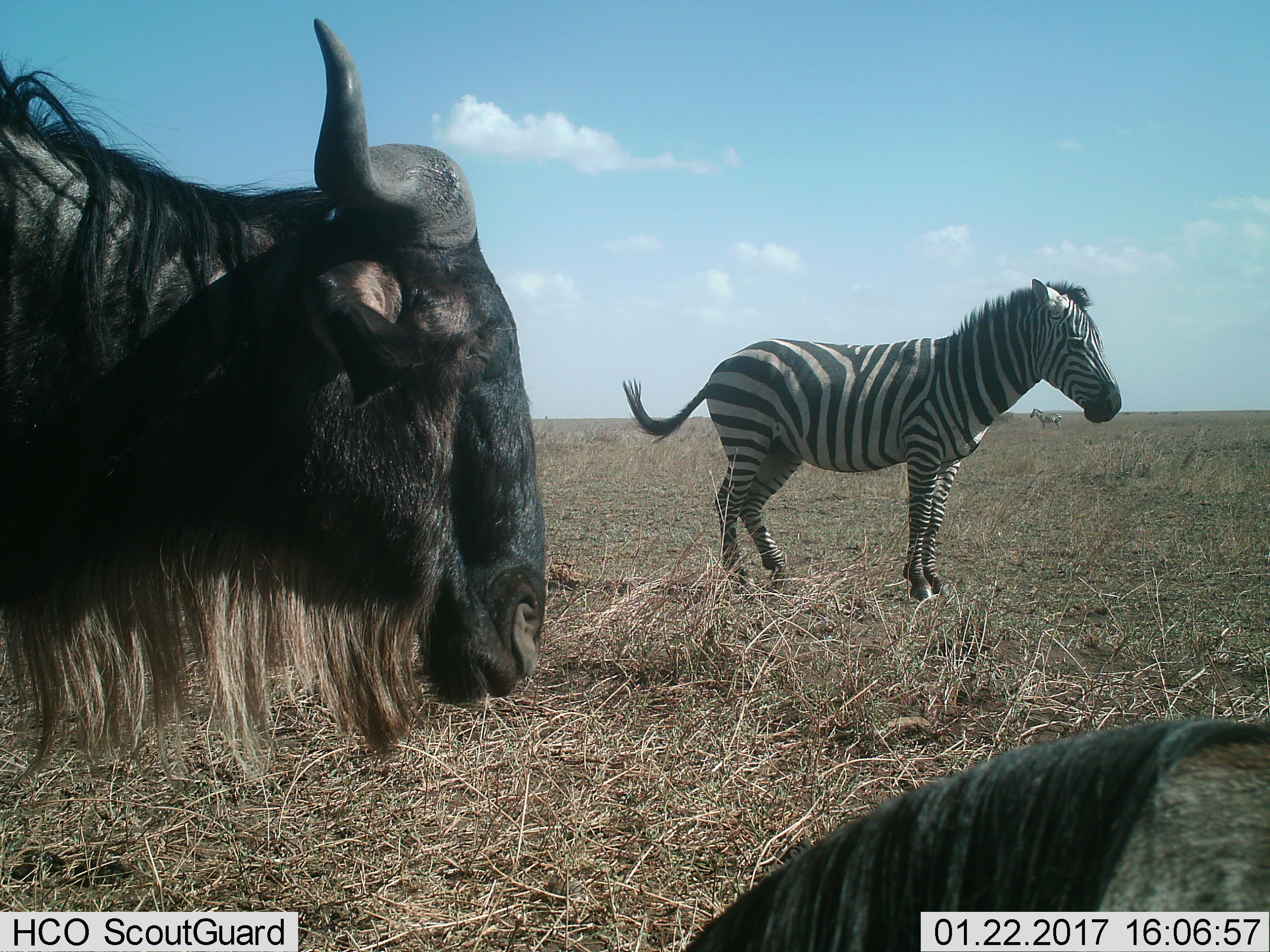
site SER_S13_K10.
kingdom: Animalia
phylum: Chordata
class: Mammalia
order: Artiodactyla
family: Bovidae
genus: Connochaetes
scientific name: Connochaetes taurinus taurinus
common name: blue wildebeest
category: wildebeestblue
Wildebeestblue (blue wildebeest) (Connochaetes taurinus taurinus), count 2. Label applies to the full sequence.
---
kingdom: Animalia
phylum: Chordata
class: Mammalia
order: Perissodactyla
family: Equidae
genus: Equus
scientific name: Equus quagga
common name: plains zebra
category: zebraplains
Zebraplains (plains zebra) (Equus quagga), count 2. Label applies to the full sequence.